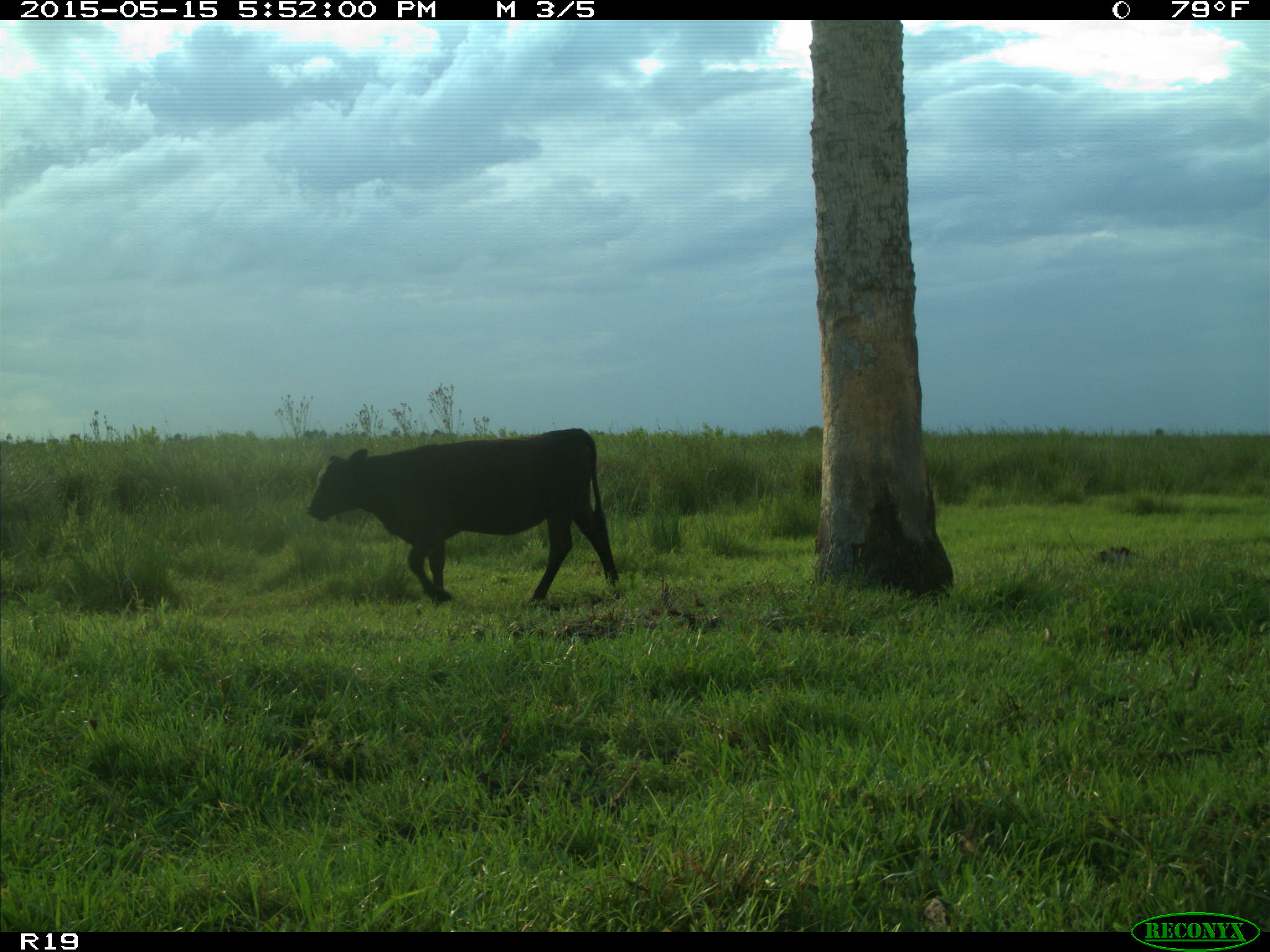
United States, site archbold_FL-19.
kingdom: Animalia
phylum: Chordata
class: Mammalia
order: Artiodactyla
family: Bovidae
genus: Bos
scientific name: Bos taurus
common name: domestic cow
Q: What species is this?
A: Bos taurus (domestic cow).